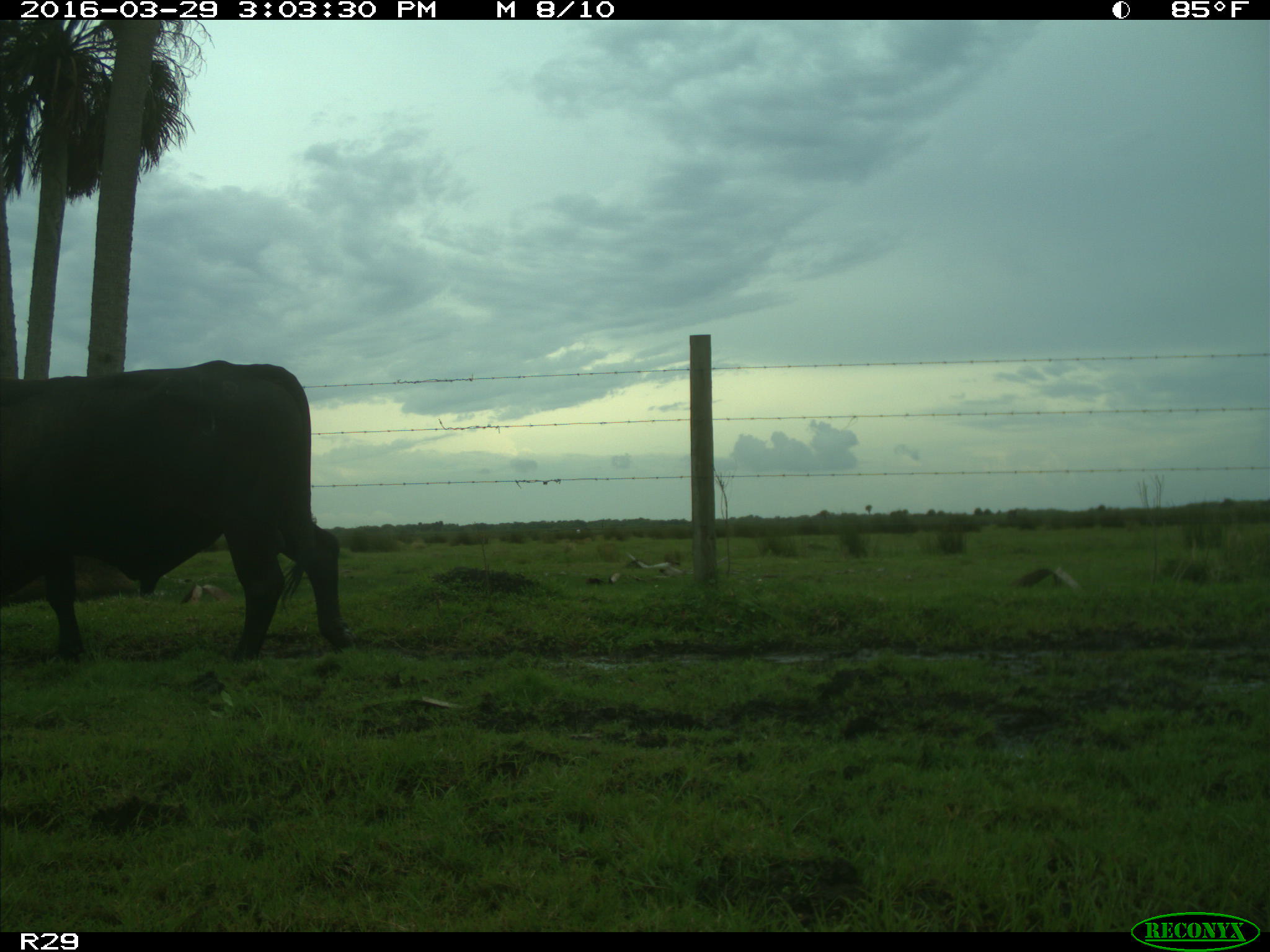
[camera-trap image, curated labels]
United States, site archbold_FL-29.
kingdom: Animalia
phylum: Chordata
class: Mammalia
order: Artiodactyla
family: Bovidae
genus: Bos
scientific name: Bos taurus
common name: domestic cow